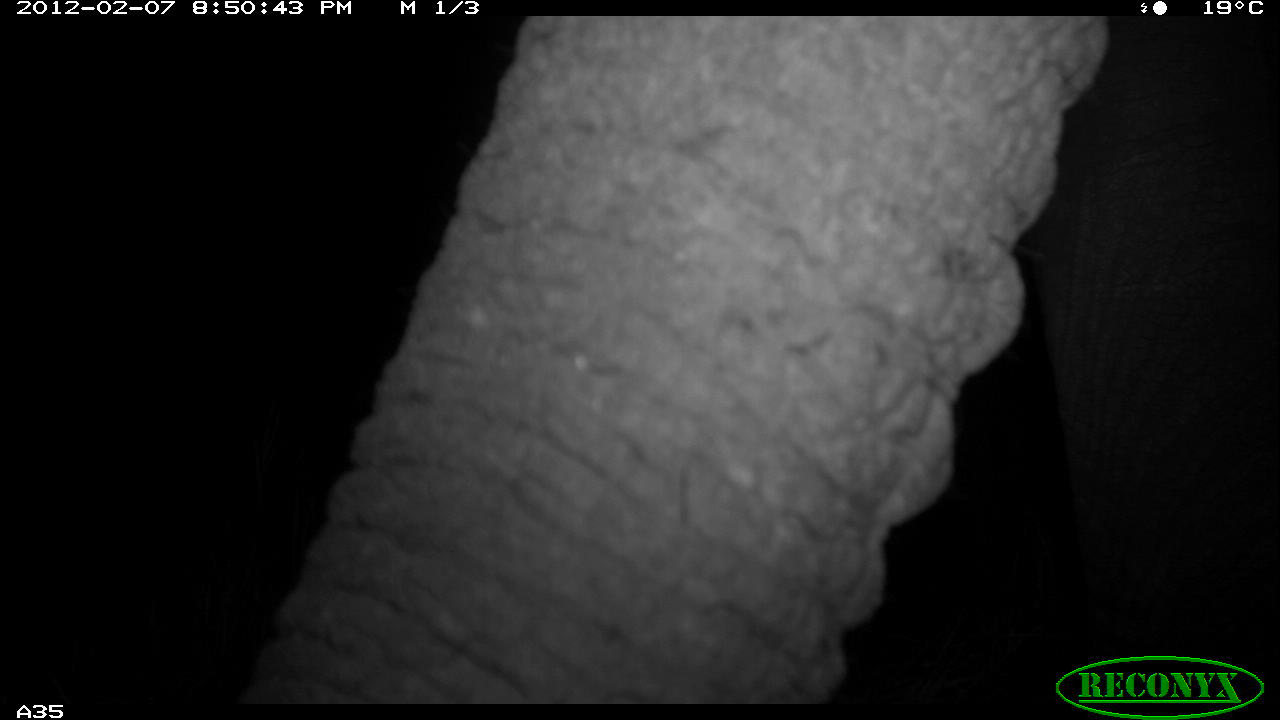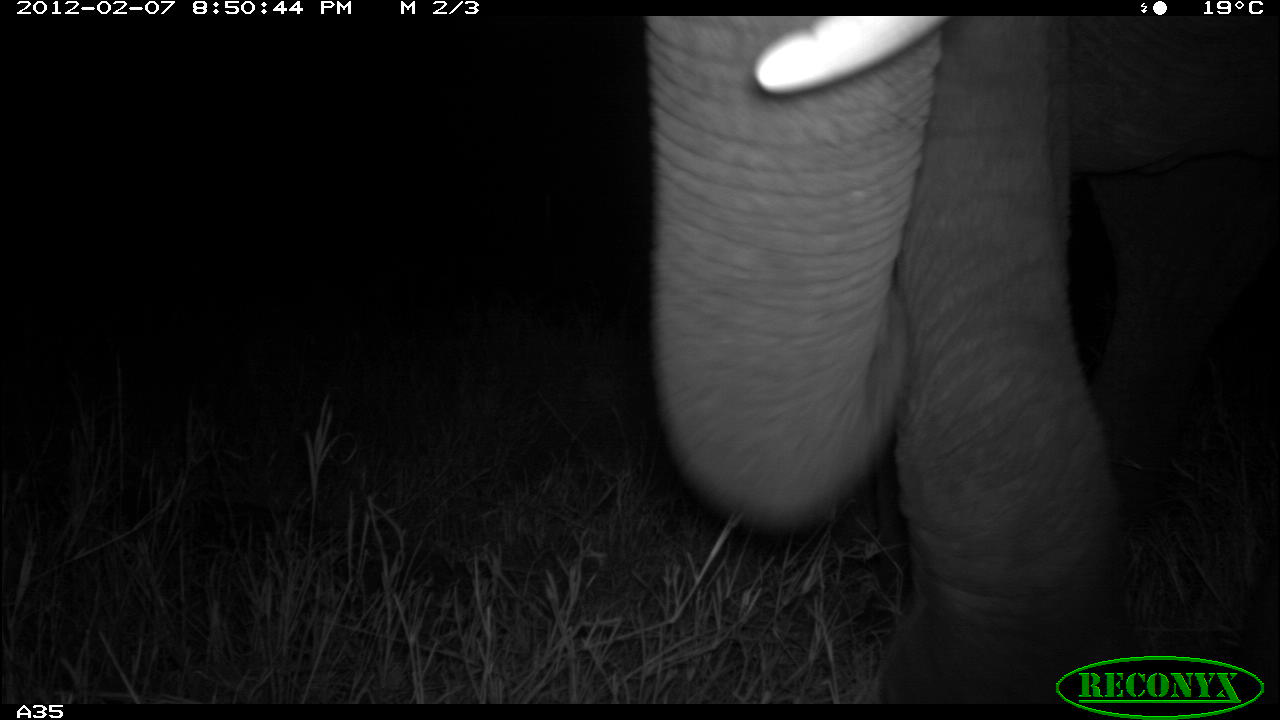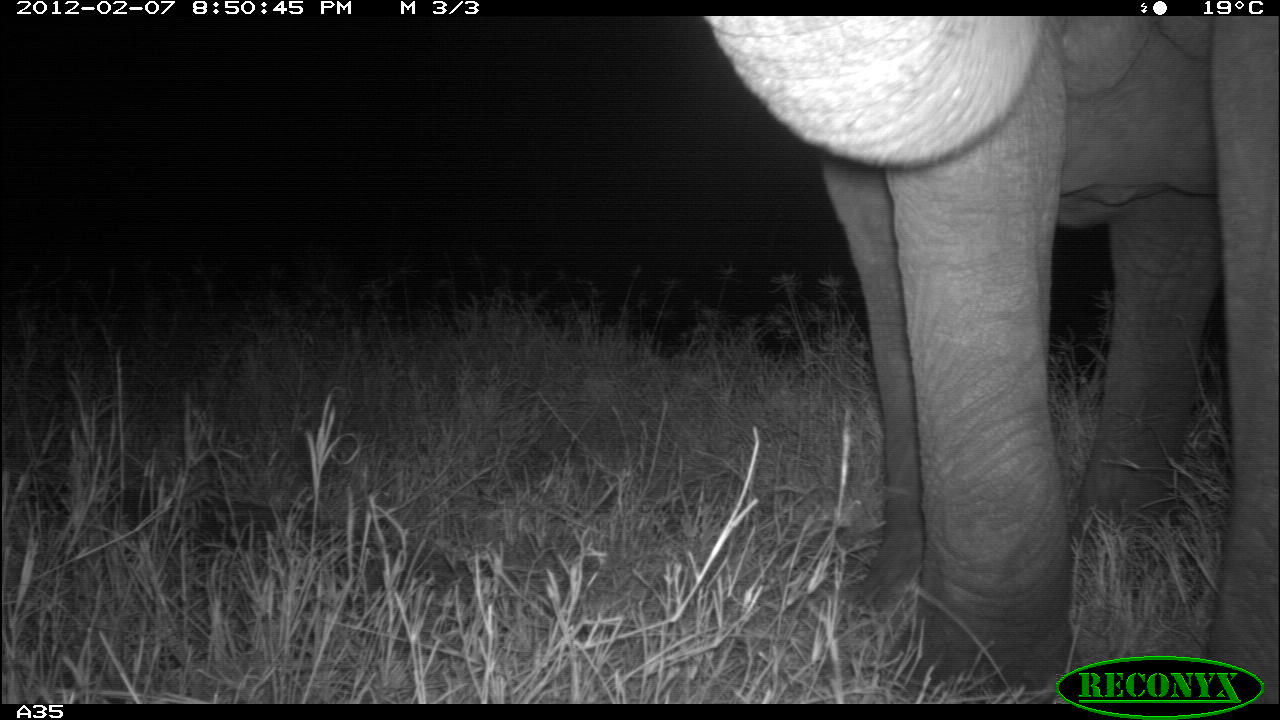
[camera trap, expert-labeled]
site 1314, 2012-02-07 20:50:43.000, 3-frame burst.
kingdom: Animalia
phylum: Chordata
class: Mammalia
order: Proboscidea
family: Elephantidae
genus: Loxodonta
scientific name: Loxodonta africana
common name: african bush elephant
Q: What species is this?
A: Loxodonta africana (african bush elephant).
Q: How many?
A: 1.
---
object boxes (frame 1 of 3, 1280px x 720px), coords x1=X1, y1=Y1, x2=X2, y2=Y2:
loxodonta africana: x1=235, y1=15, x2=1280, y2=704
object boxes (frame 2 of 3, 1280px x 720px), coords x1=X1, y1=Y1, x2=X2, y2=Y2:
loxodonta africana: x1=645, y1=16, x2=1280, y2=701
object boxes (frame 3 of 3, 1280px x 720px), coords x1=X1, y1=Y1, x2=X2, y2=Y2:
loxodonta africana: x1=702, y1=15, x2=1280, y2=701